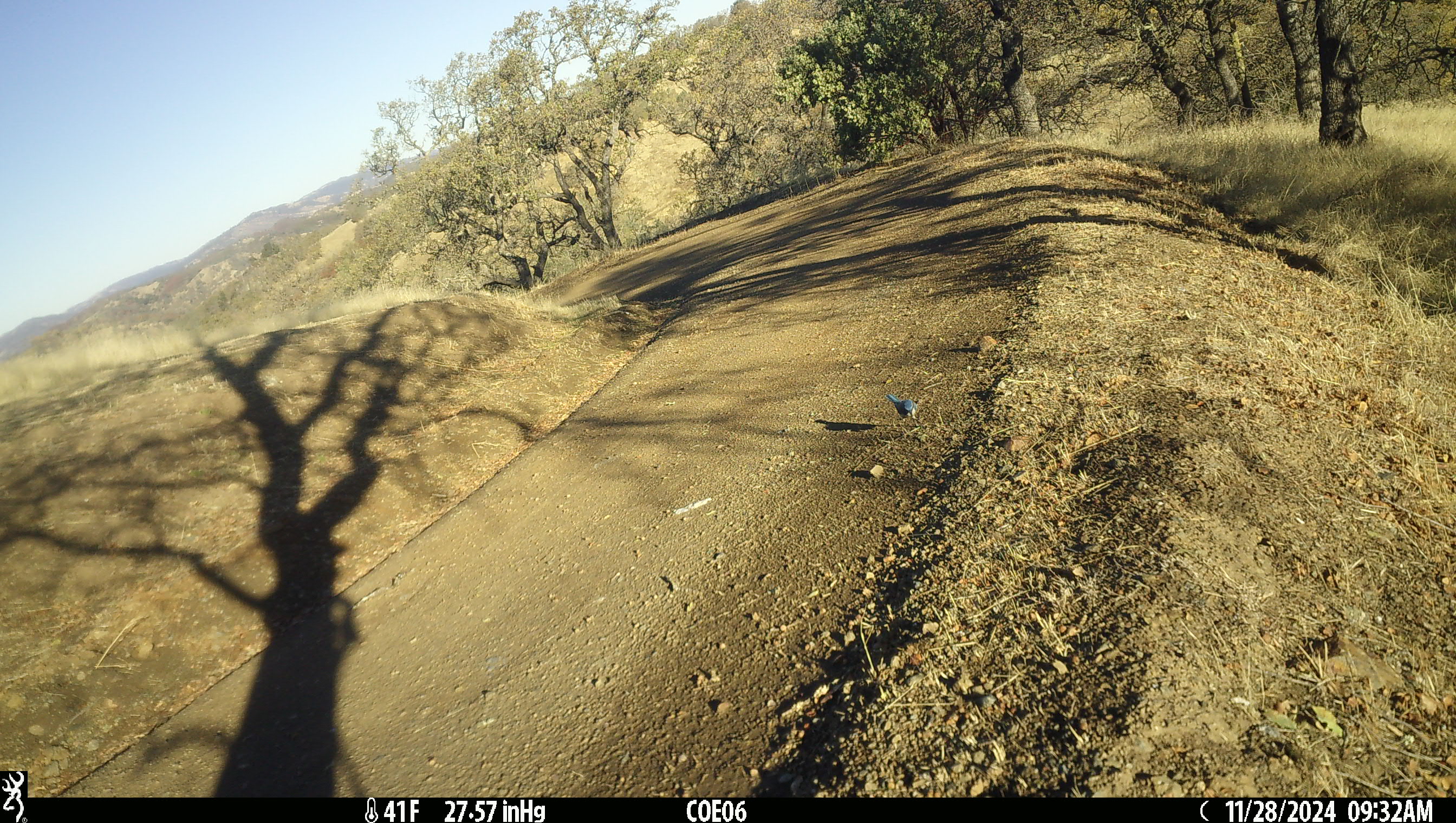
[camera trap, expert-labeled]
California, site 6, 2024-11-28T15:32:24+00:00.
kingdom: Animalia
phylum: Chordata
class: Aves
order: Passeriformes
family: Corvidae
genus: Aphelocoma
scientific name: Aphelocoma californica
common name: california scrub jay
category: western scrub-jay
Western scrub-jay (california scrub jay) (Aphelocoma californica).